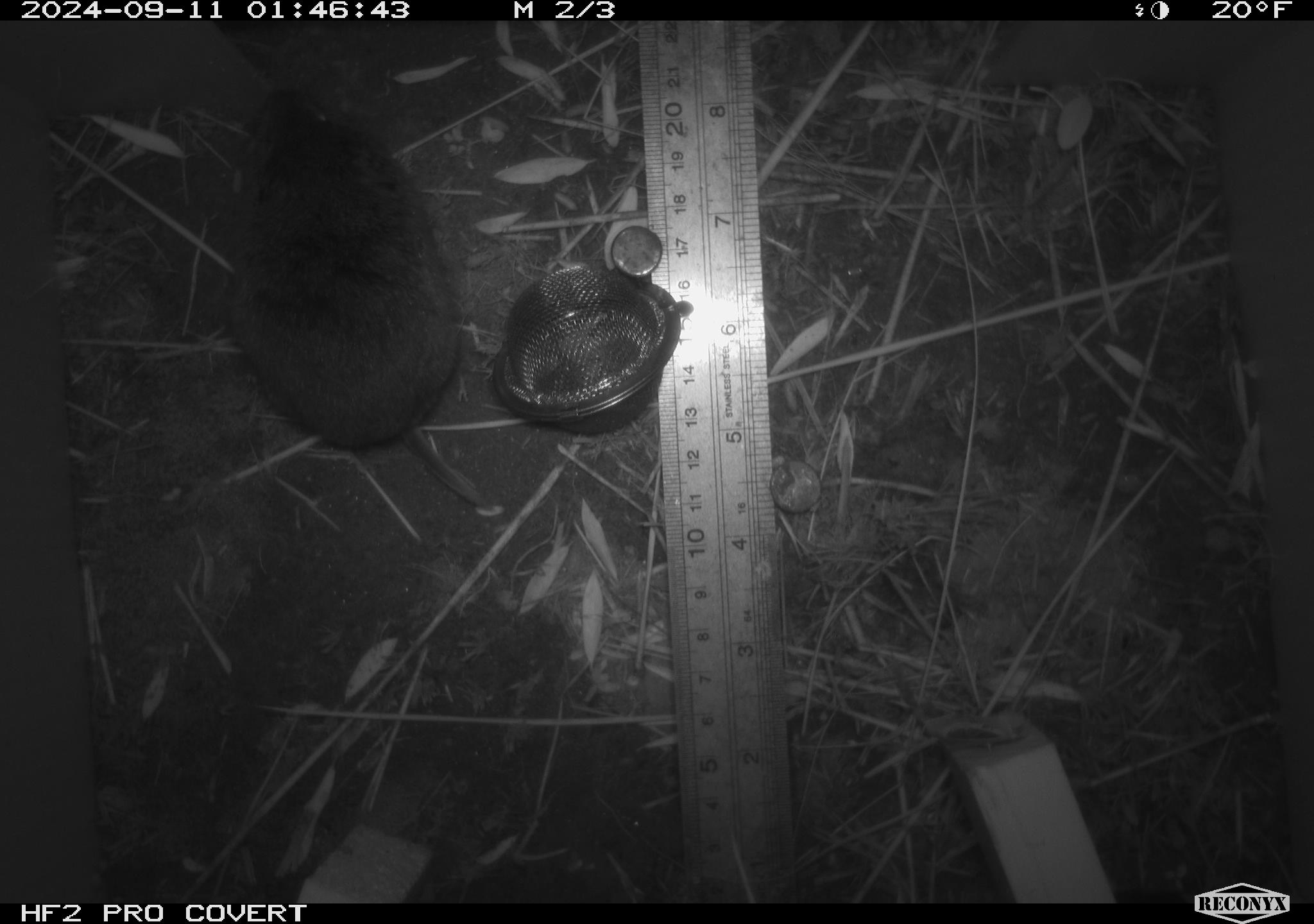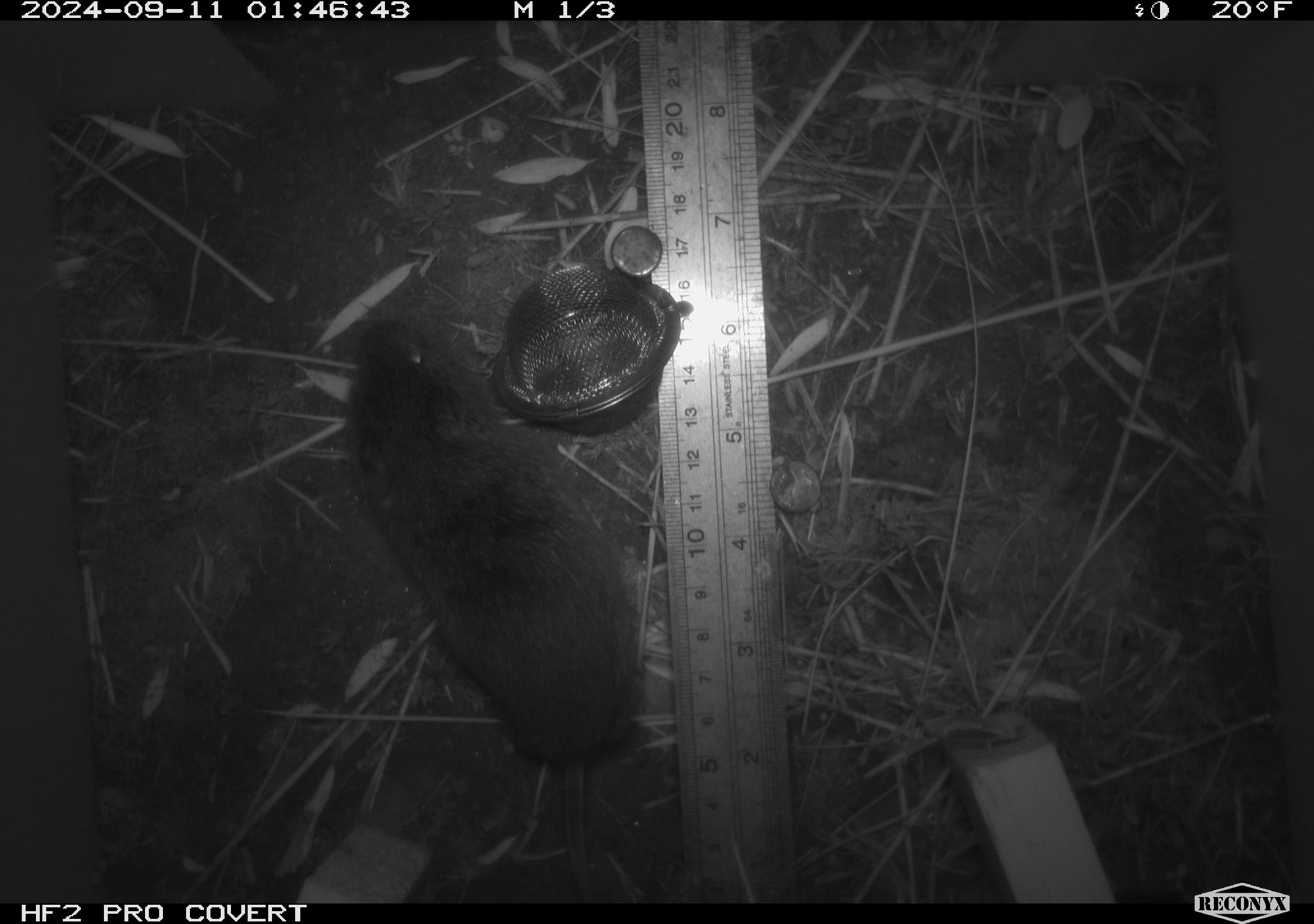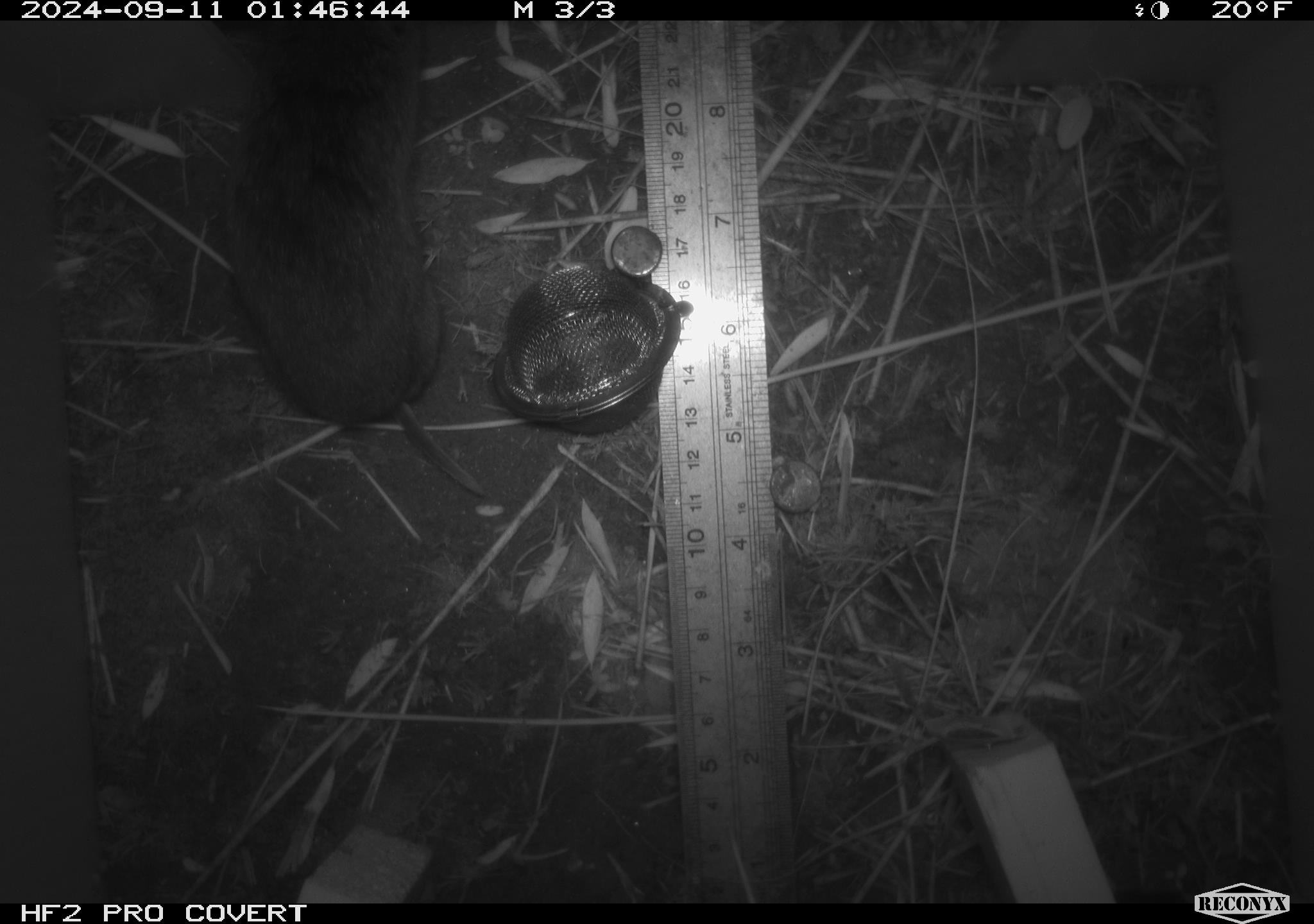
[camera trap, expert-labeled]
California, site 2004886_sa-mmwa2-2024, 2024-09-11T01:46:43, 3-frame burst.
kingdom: Animalia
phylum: Chordata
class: Mammalia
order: Rodentia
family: Cricetidae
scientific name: Arvicolinae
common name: voles, lemmings, and muskrats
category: arvicolinae subfamily